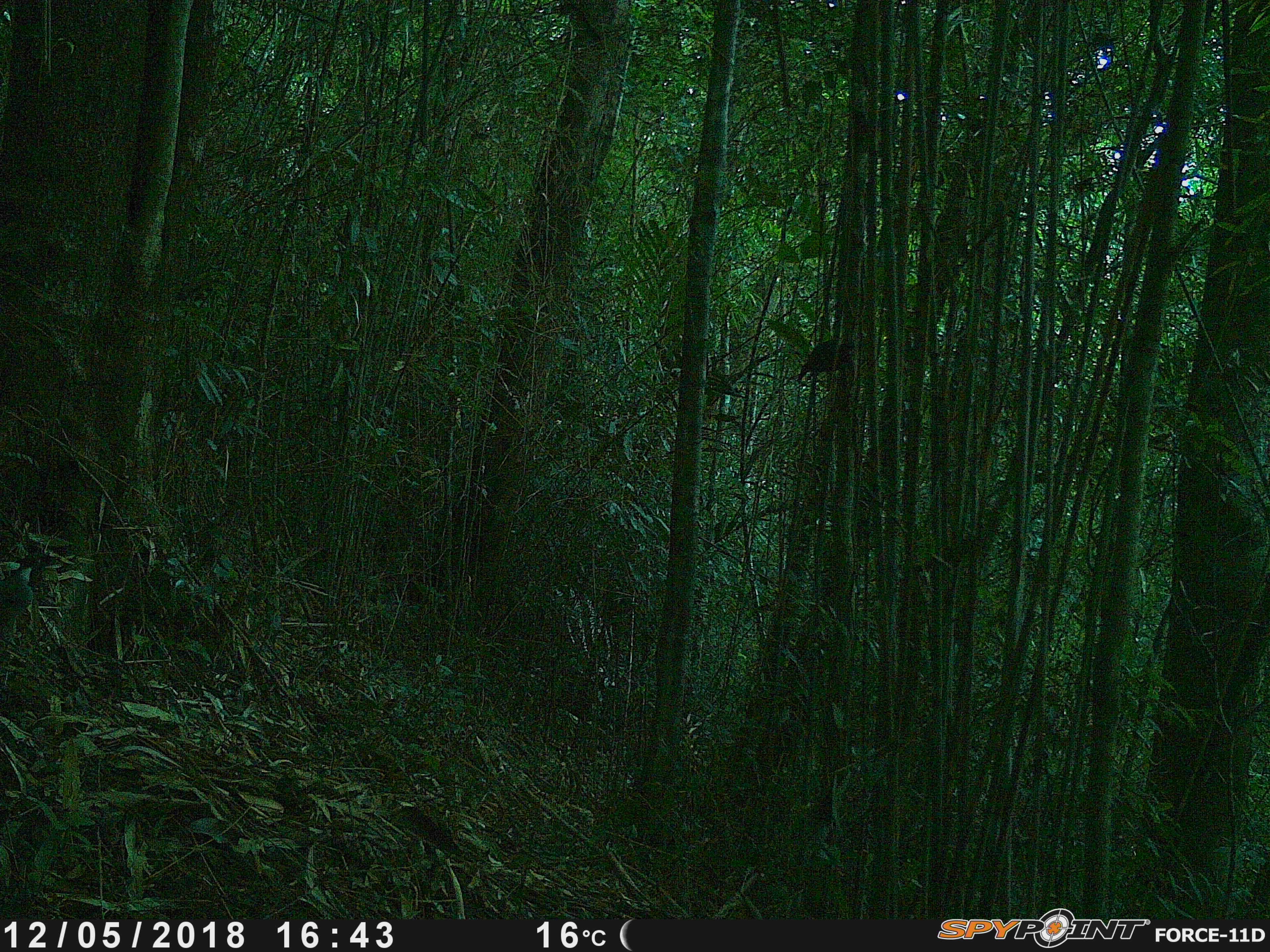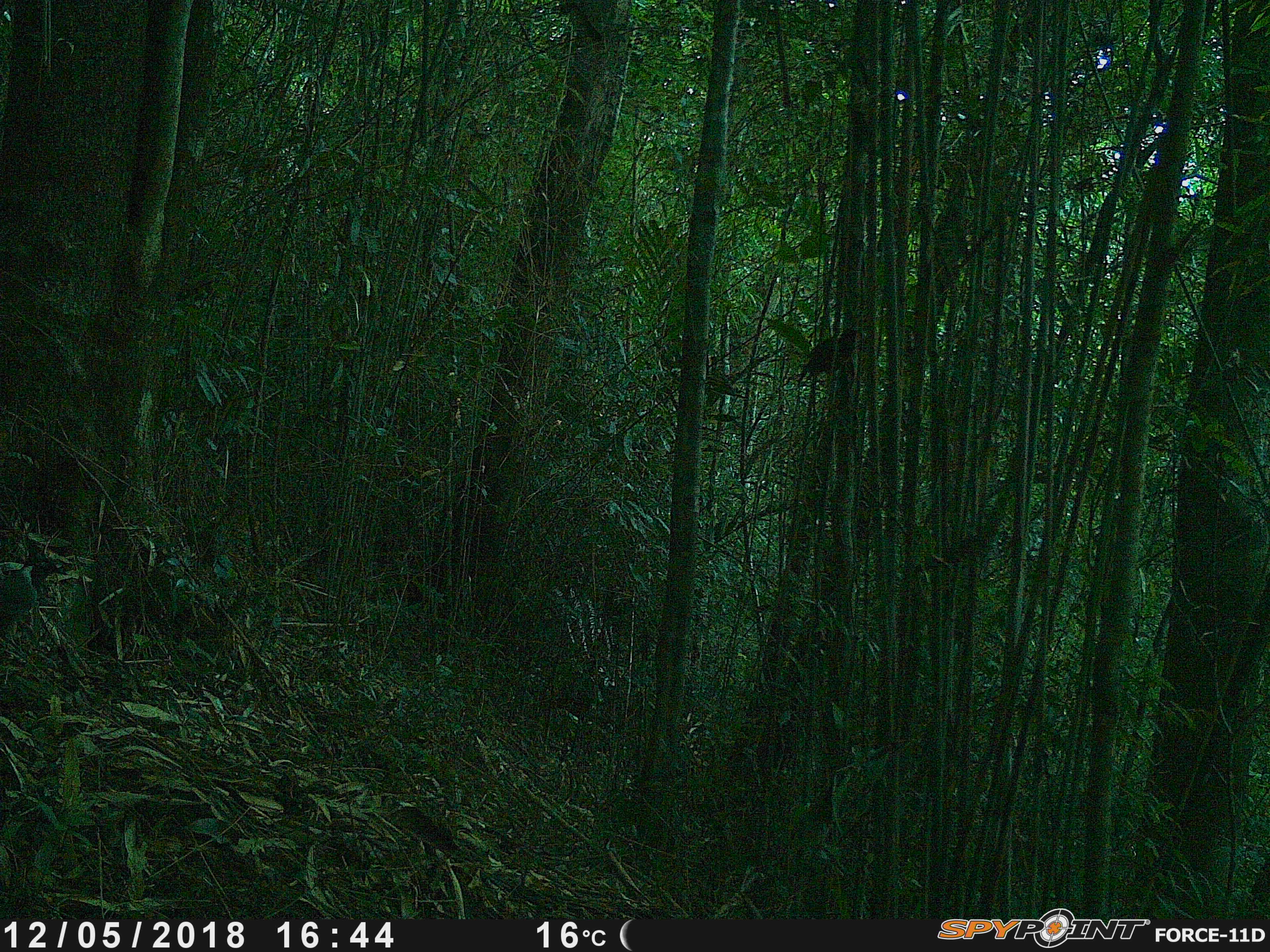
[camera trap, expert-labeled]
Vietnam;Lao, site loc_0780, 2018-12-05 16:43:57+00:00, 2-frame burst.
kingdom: Animalia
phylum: Chordata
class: Aves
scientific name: Aves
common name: bird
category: unidentified bird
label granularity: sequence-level